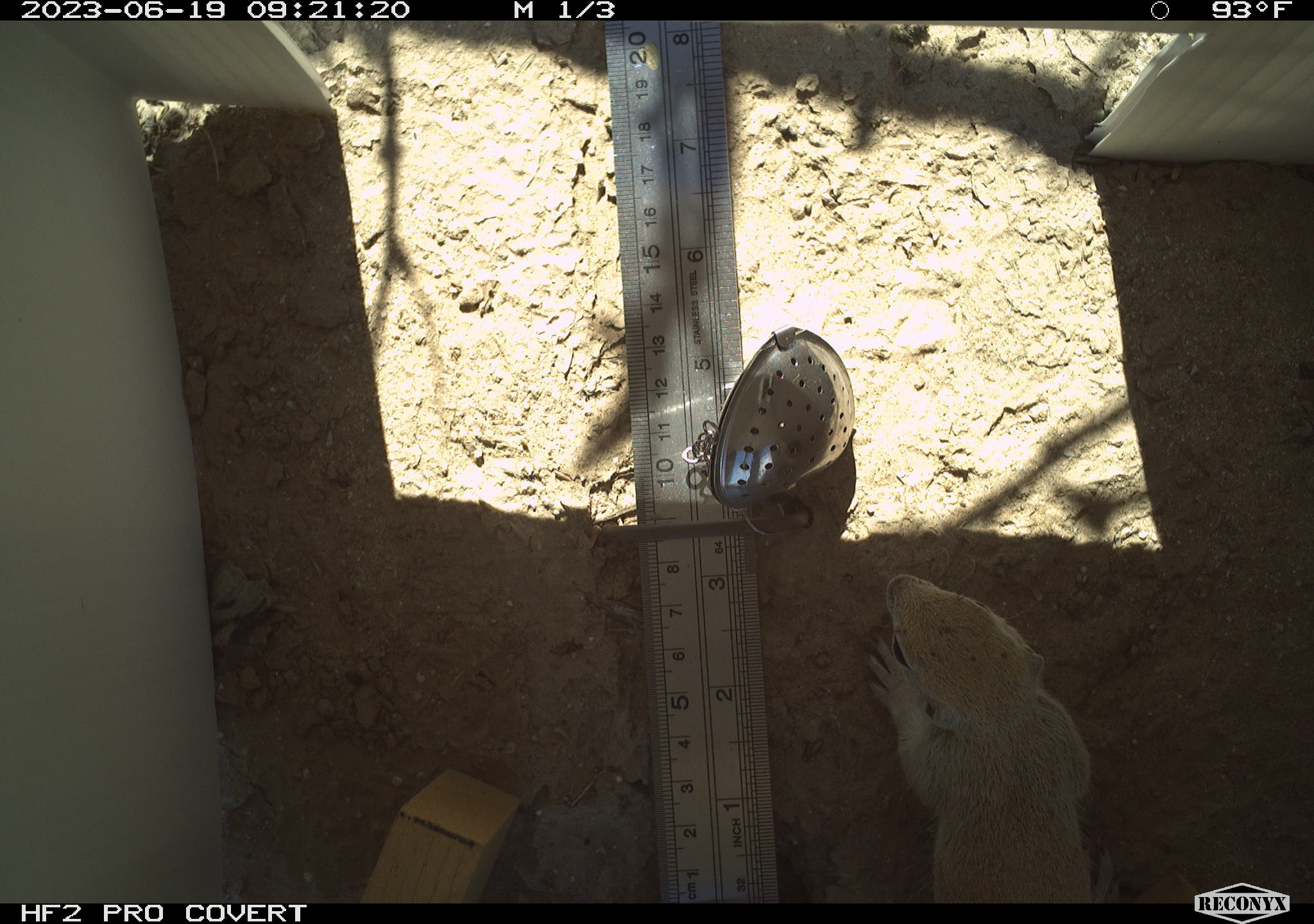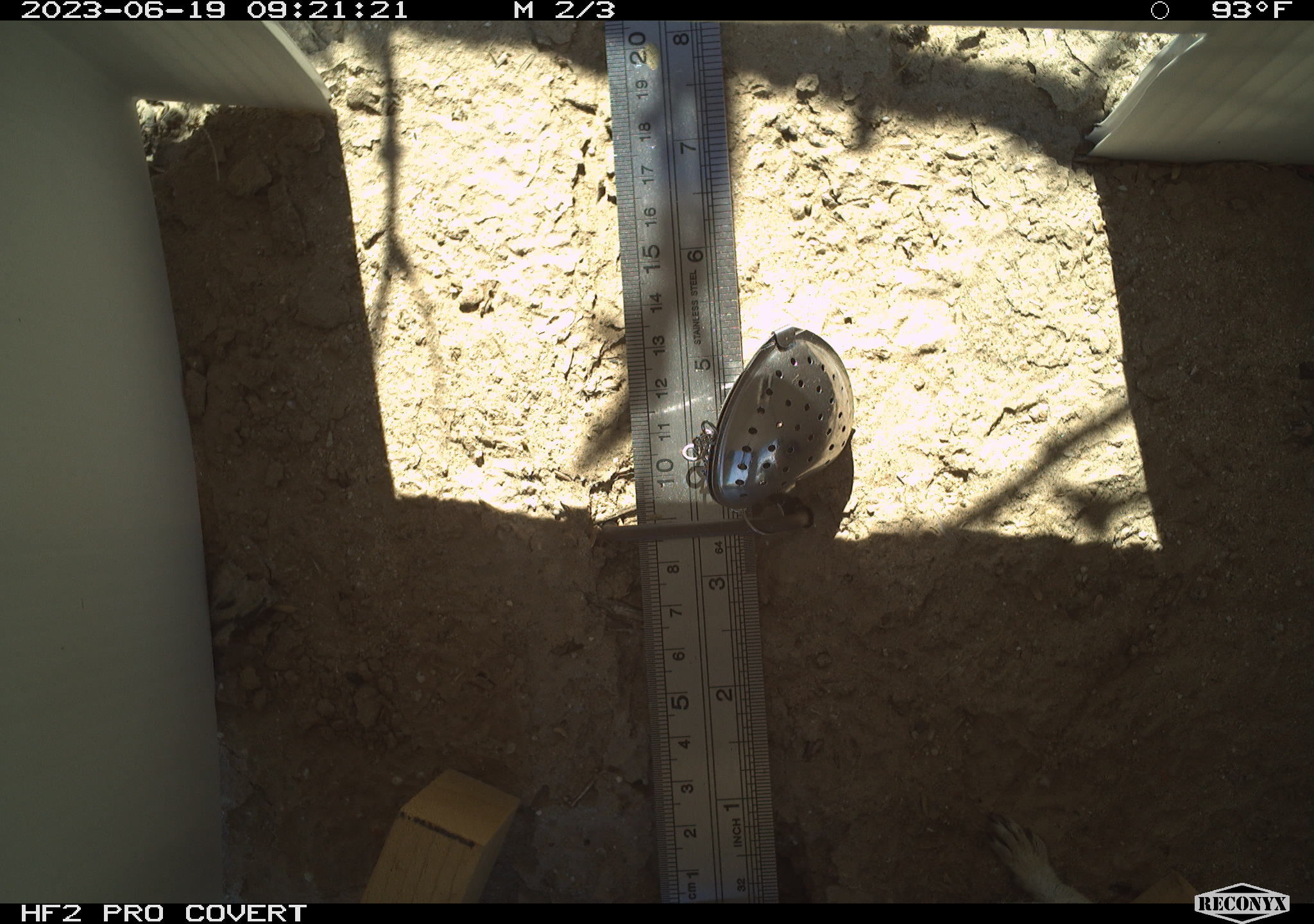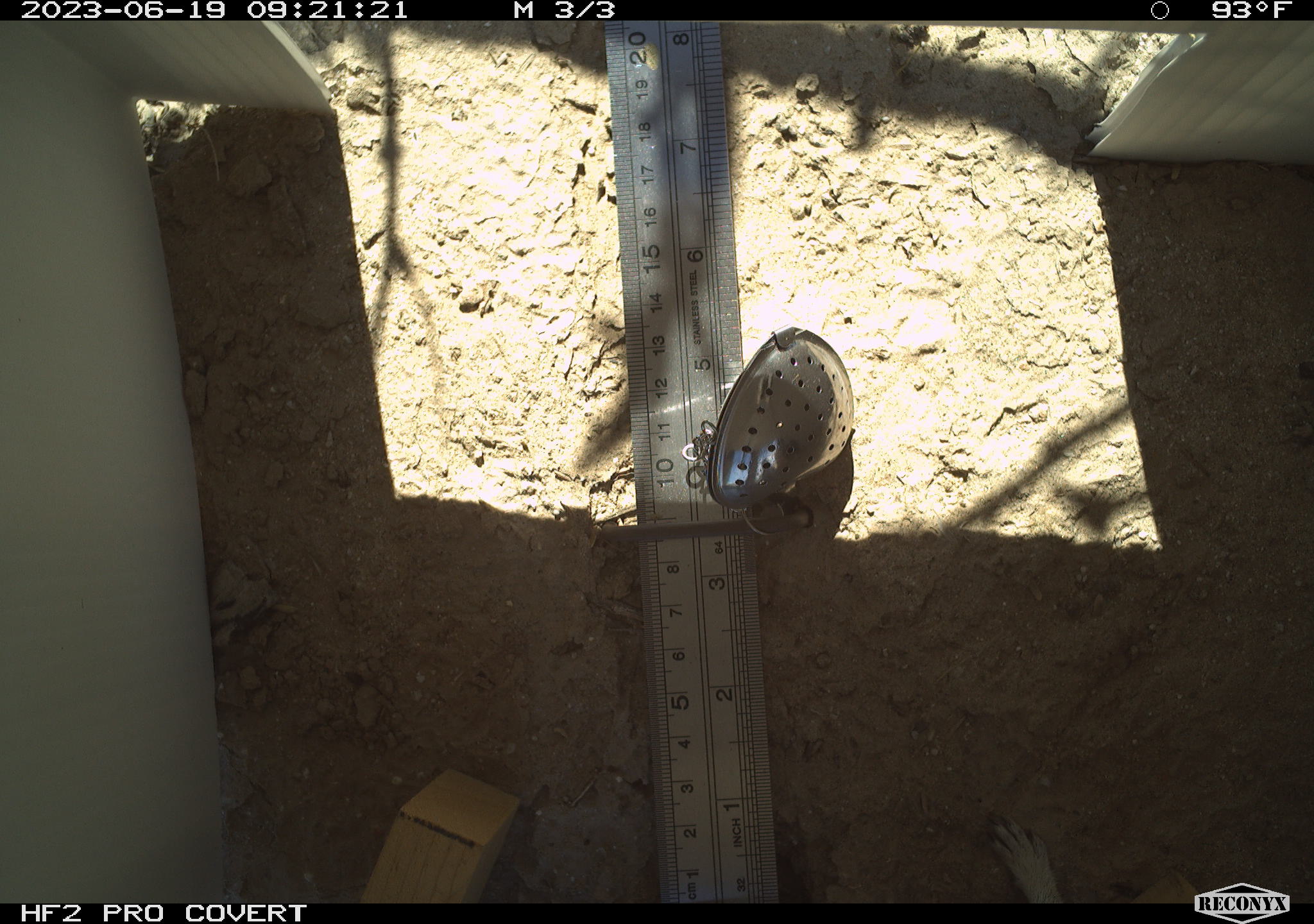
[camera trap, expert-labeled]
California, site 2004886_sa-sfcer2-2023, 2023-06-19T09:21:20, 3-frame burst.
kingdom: Animalia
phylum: Chordata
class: Mammalia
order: Rodentia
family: Sciuridae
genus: Xerospermophilus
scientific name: Xerospermophilus tereticaudus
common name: round-tailed ground squirrel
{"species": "round-tailed ground squirrel (Xerospermophilus tereticaudus)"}